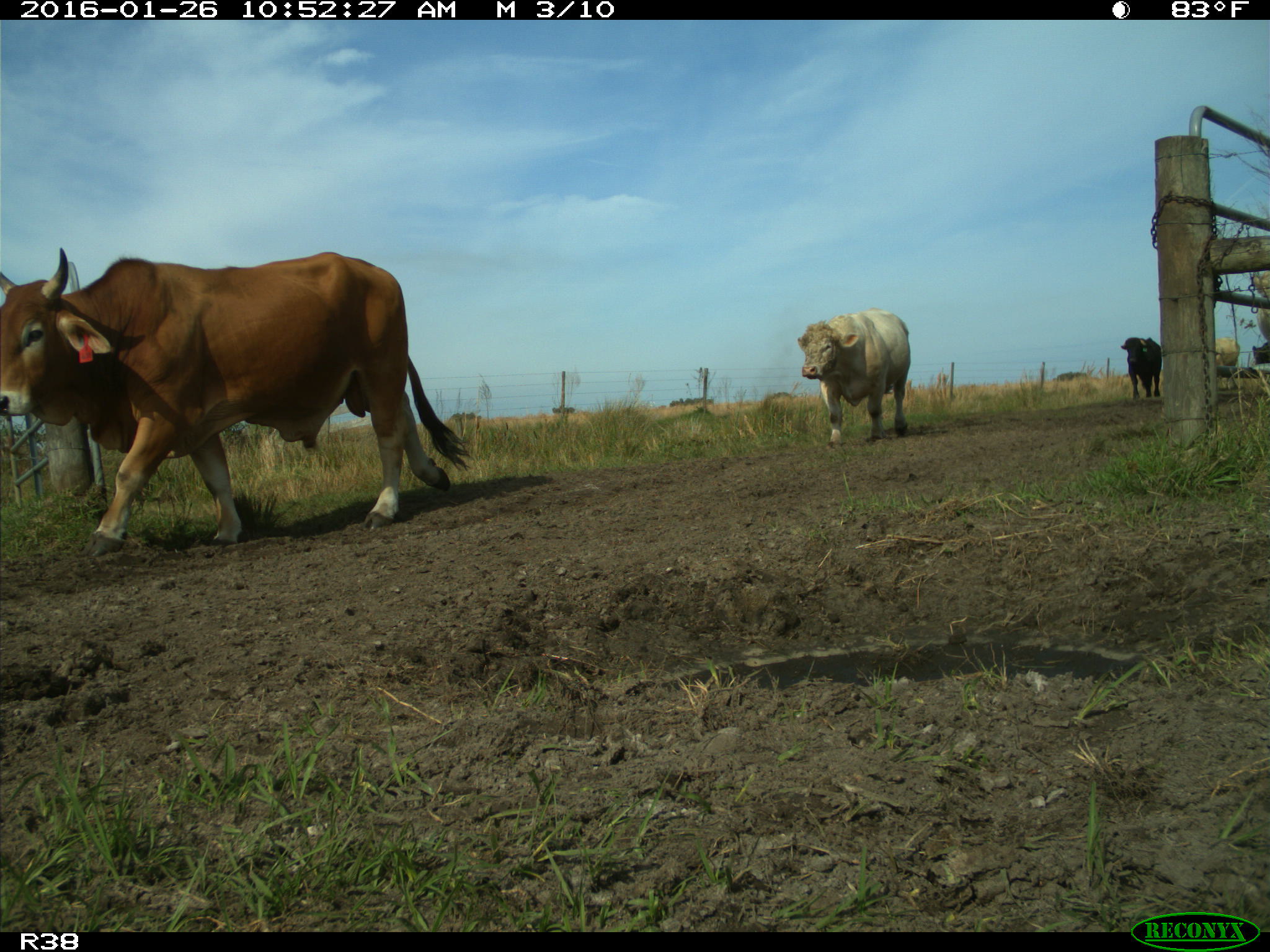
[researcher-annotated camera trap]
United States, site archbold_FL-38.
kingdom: Animalia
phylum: Chordata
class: Mammalia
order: Artiodactyla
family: Bovidae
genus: Bos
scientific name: Bos taurus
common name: domestic cow